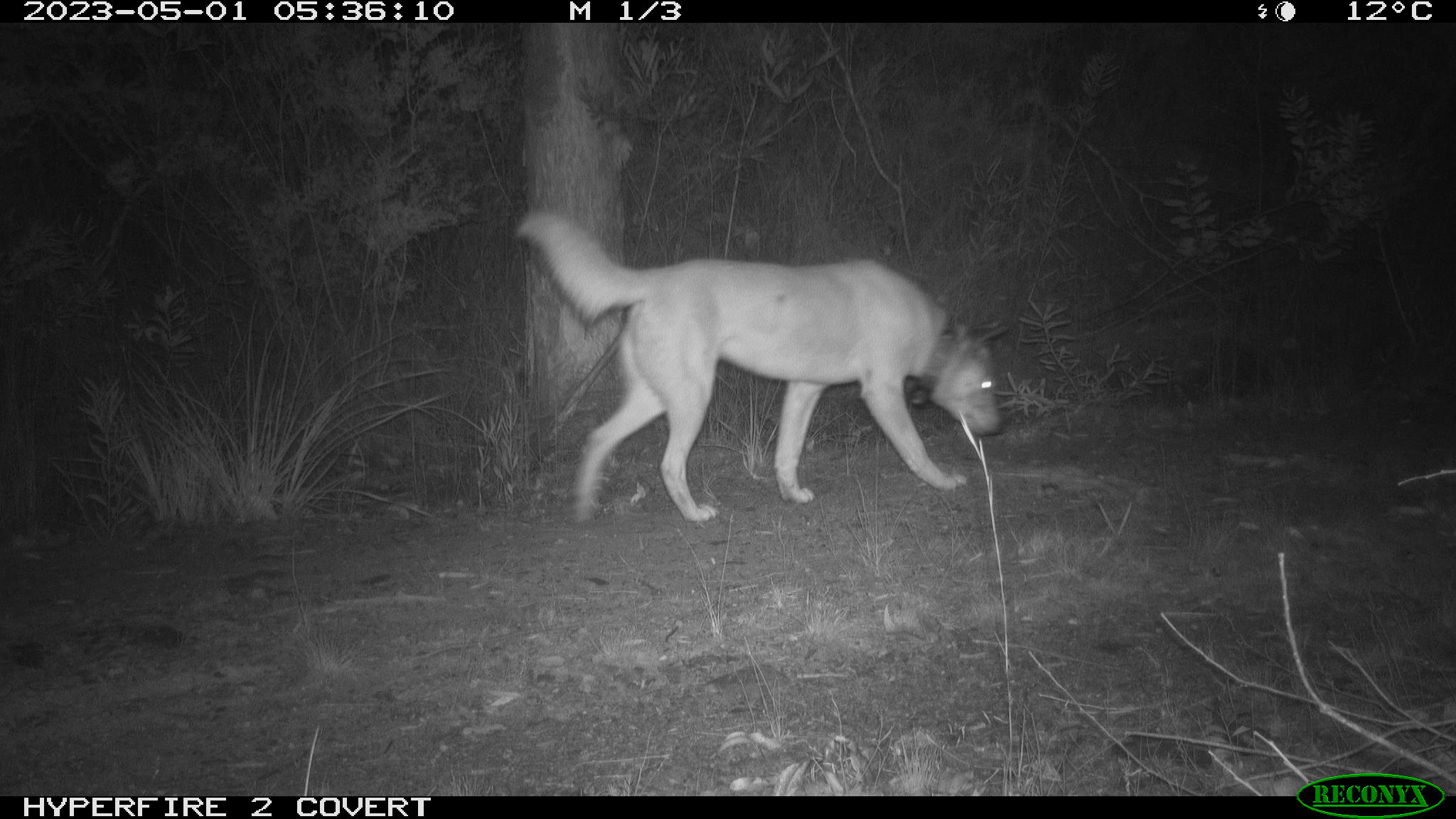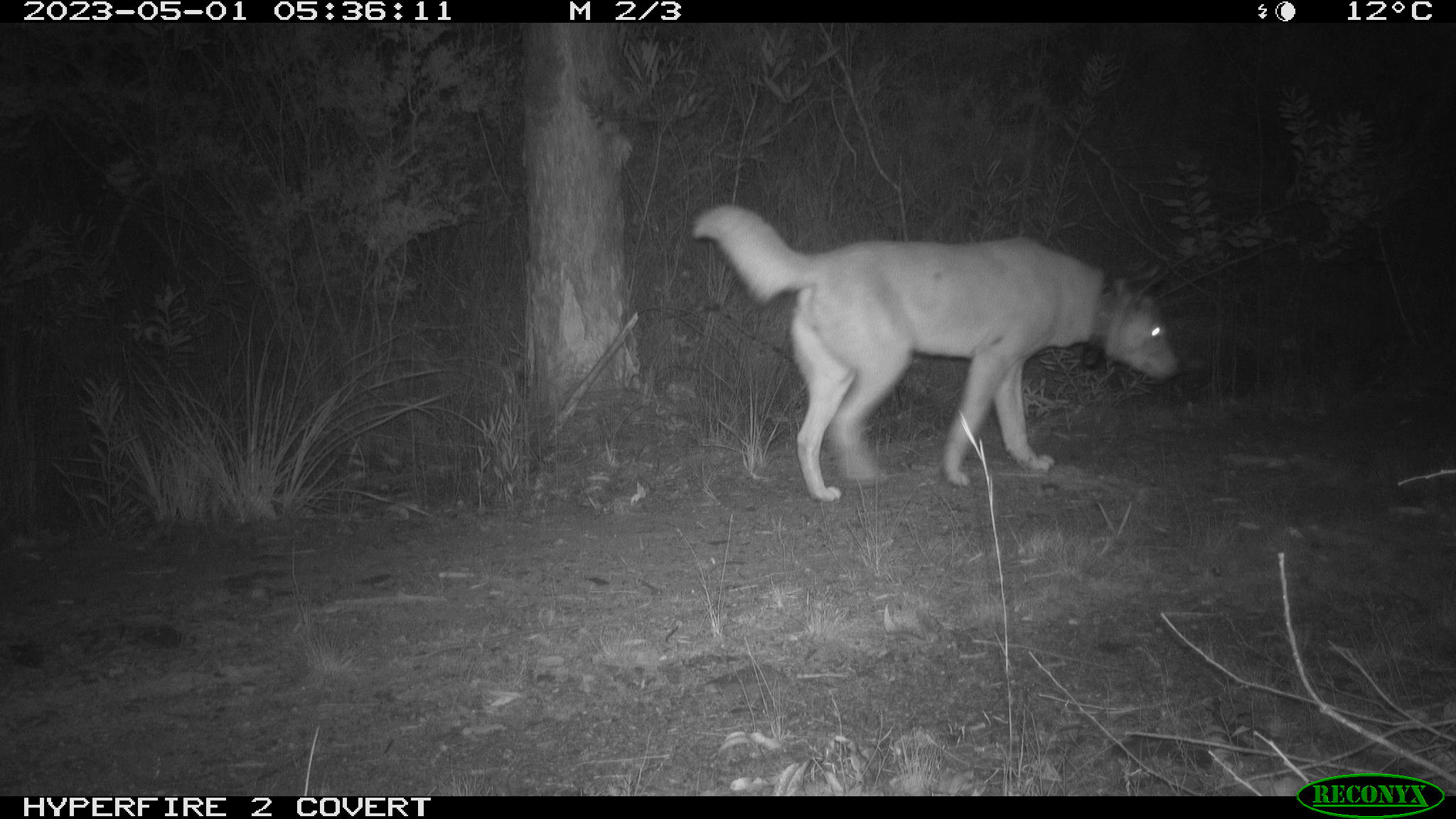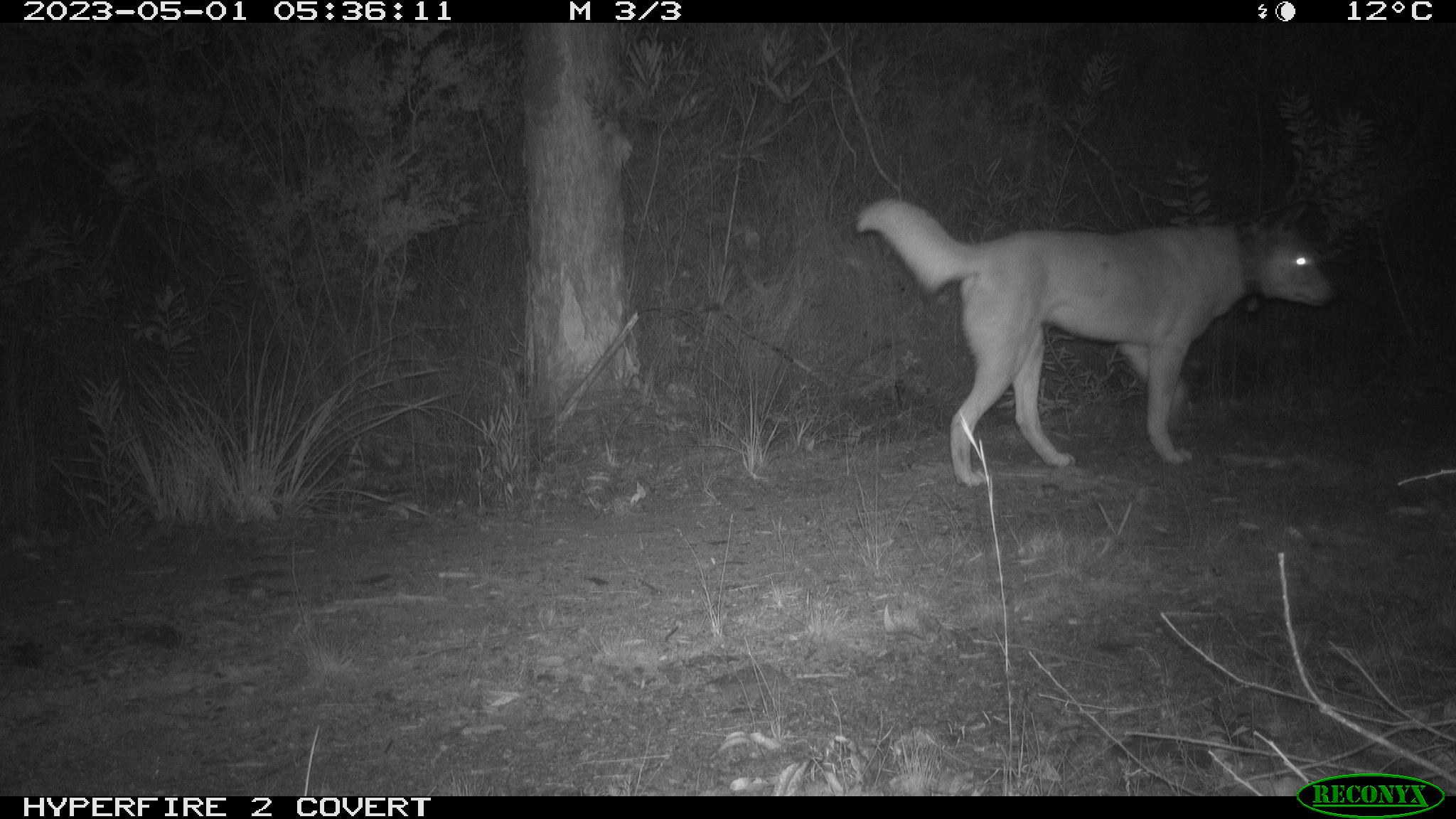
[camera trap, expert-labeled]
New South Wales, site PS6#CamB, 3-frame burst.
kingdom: Animalia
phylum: Chordata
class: Mammalia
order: Carnivora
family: Canidae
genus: Canis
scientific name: Canis familiaris dingo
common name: dingo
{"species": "dingo (Canis familiaris dingo)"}